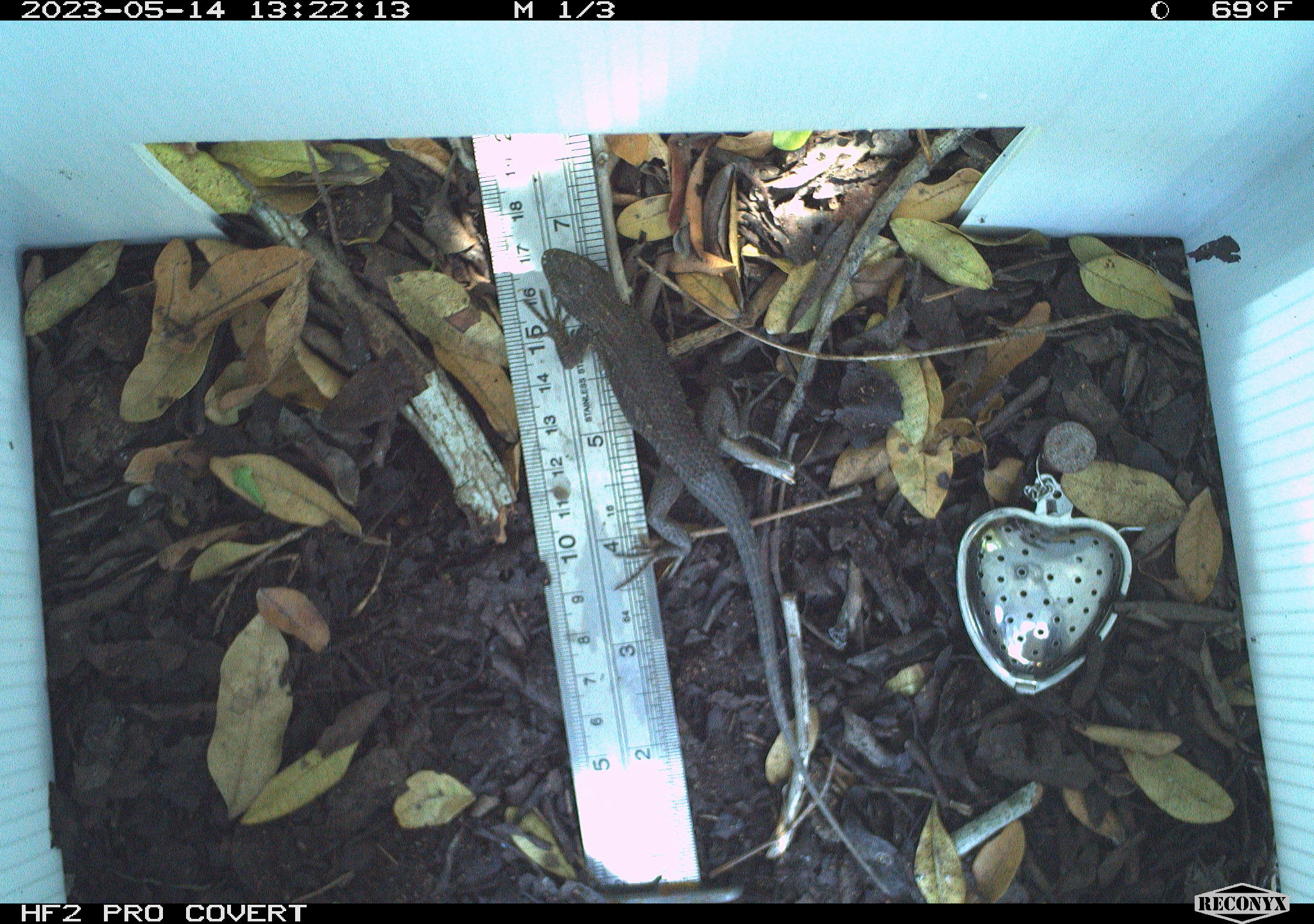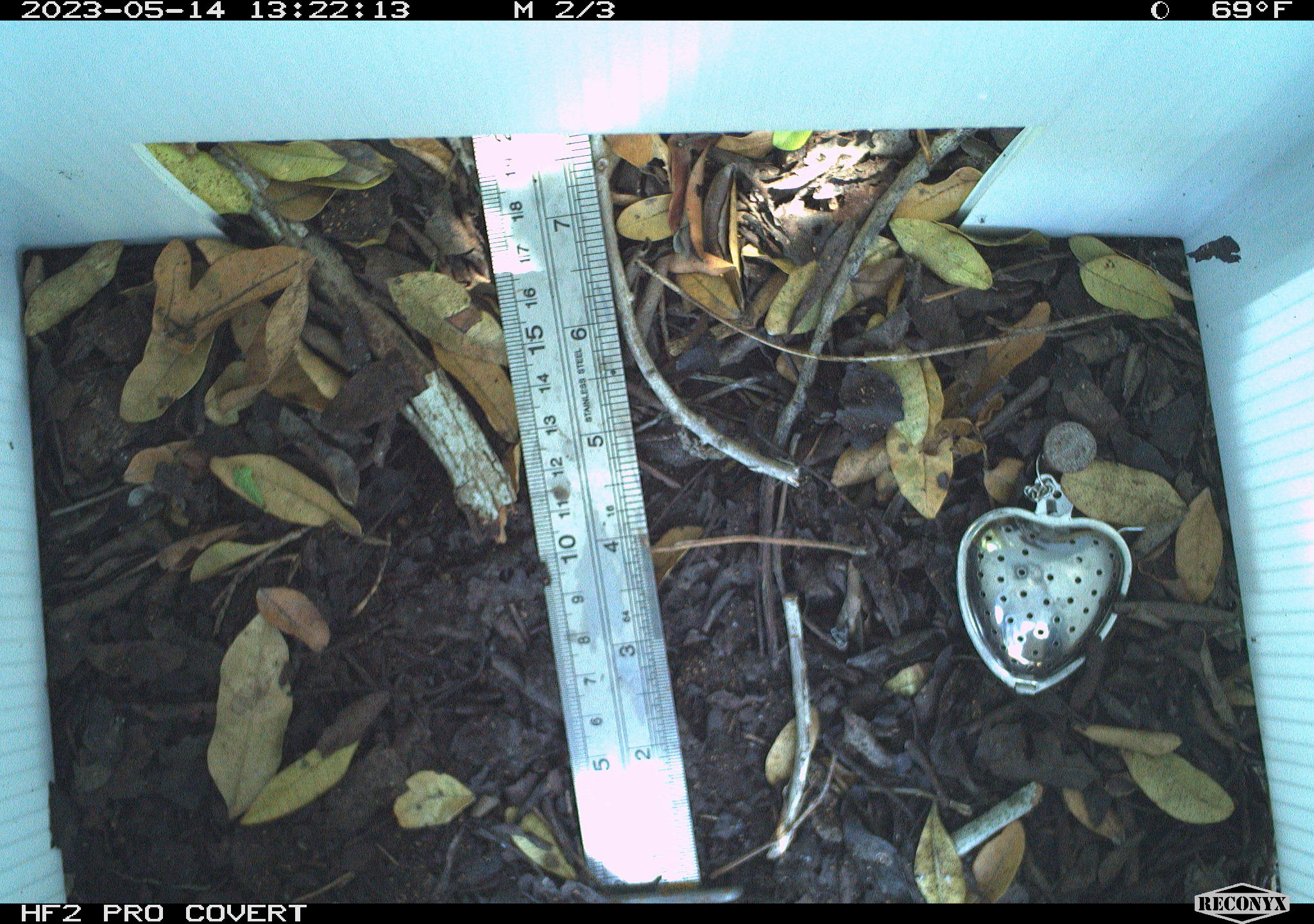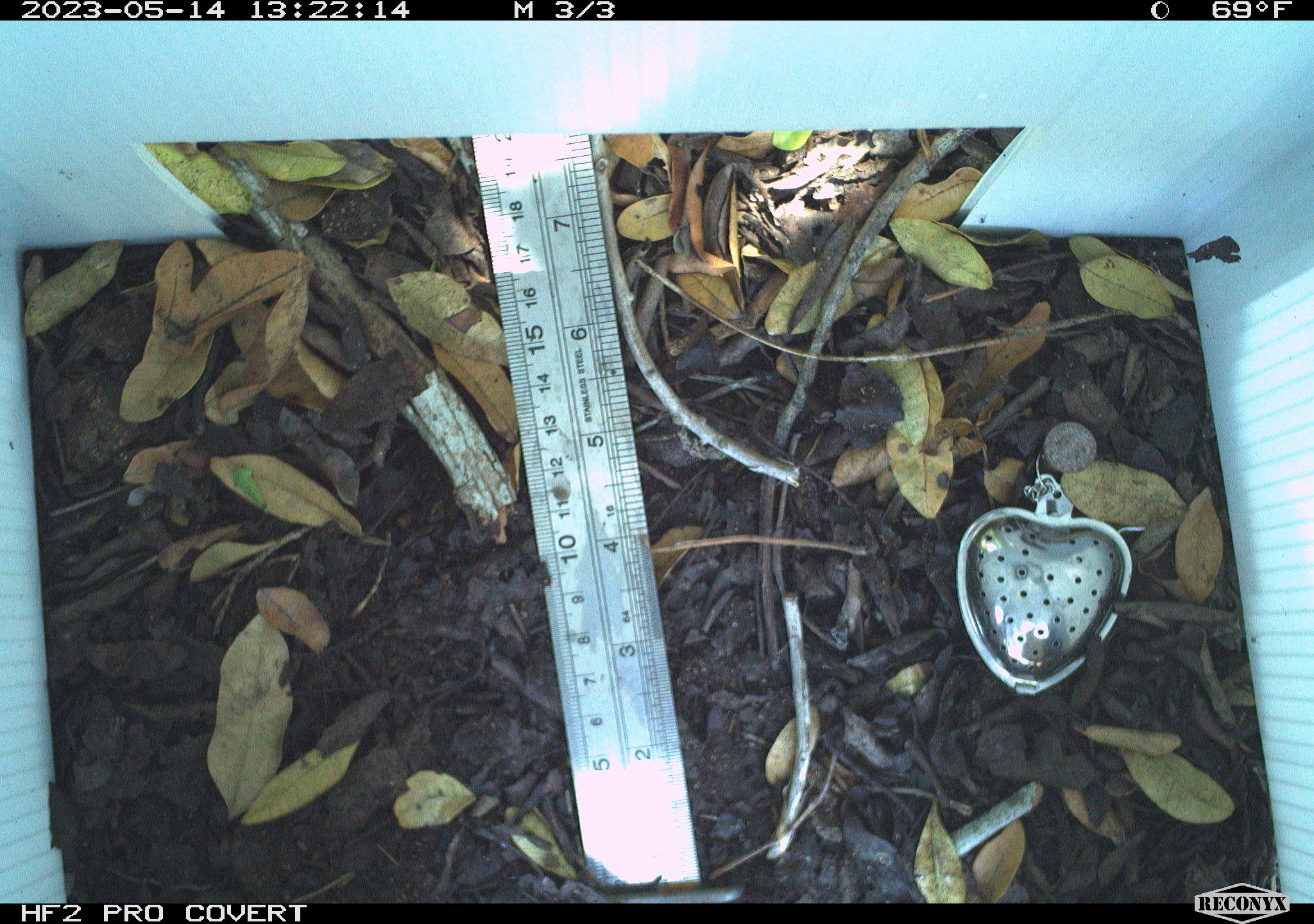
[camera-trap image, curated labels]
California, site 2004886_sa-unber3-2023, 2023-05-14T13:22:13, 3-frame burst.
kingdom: Animalia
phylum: Chordata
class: Reptilia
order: Squamata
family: Phrynosomatidae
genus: Sceloporus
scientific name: Sceloporus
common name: spiny lizards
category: sceloporus species